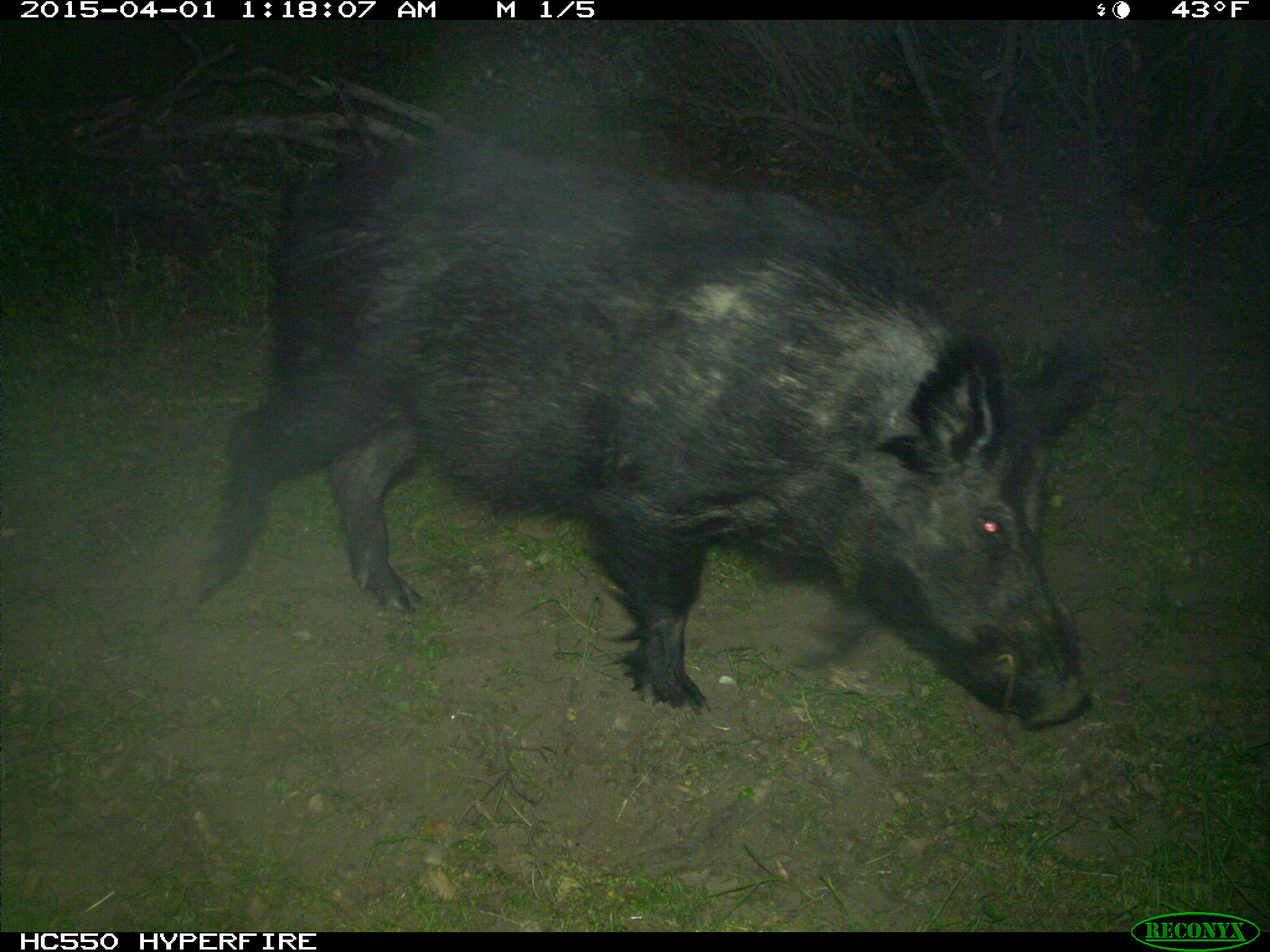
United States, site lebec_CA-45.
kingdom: Animalia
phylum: Chordata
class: Mammalia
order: Artiodactyla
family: Suidae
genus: Sus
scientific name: Sus scrofa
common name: wild boar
Sus scrofa (wild boar).